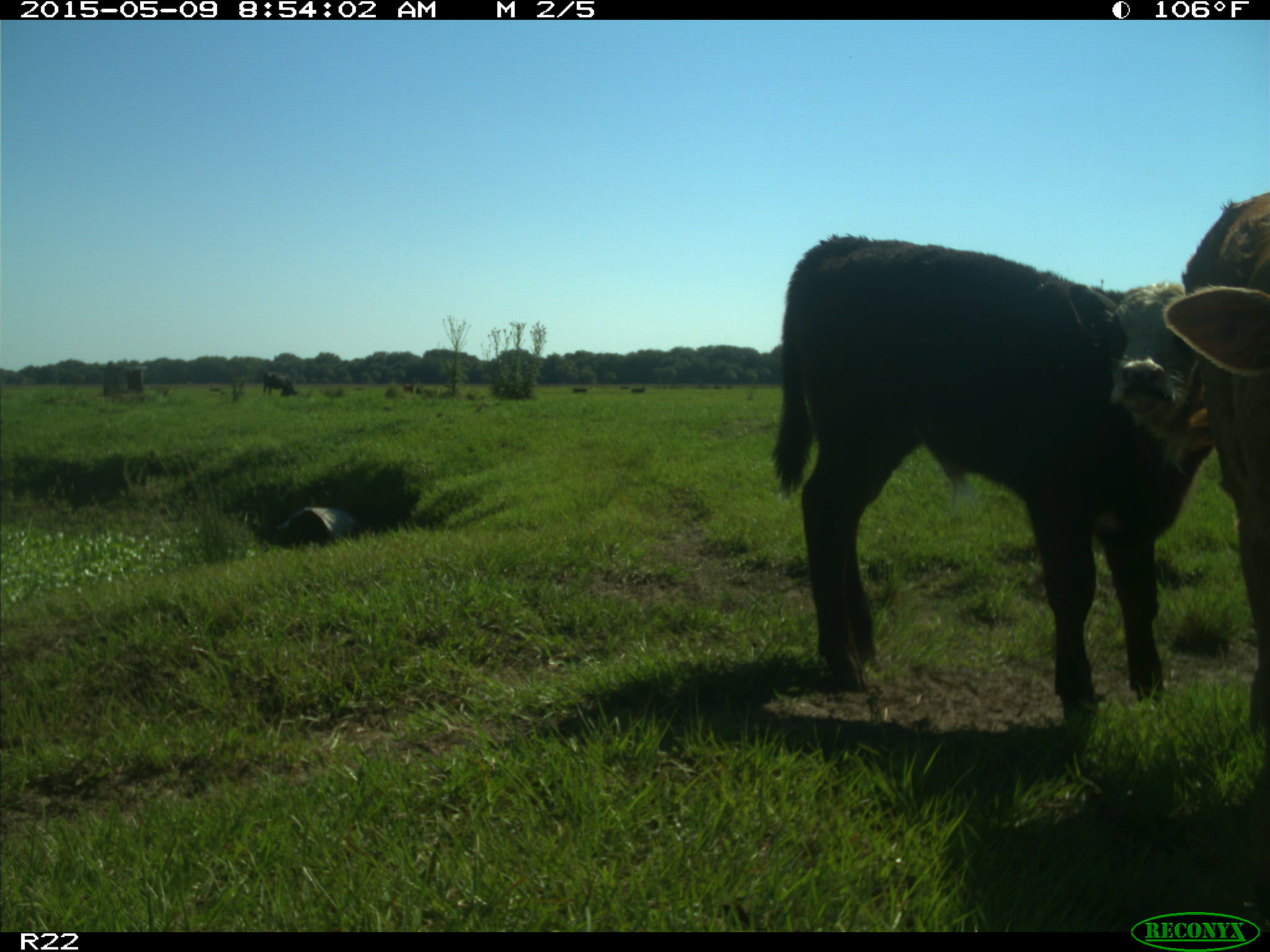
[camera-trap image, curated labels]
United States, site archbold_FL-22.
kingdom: Animalia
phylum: Chordata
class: Mammalia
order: Artiodactyla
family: Bovidae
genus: Bos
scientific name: Bos taurus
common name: domestic cow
Bos taurus (domestic cow).